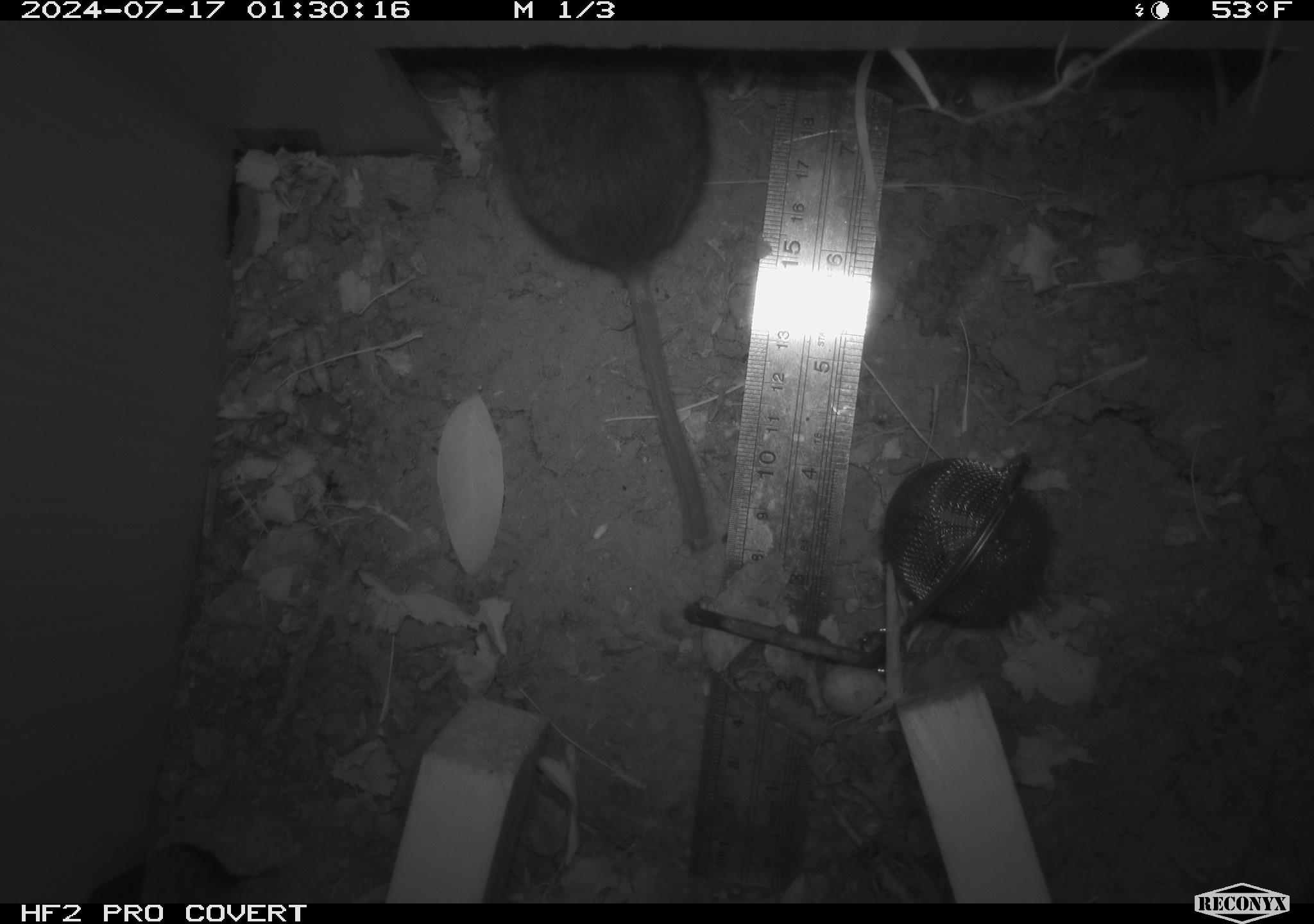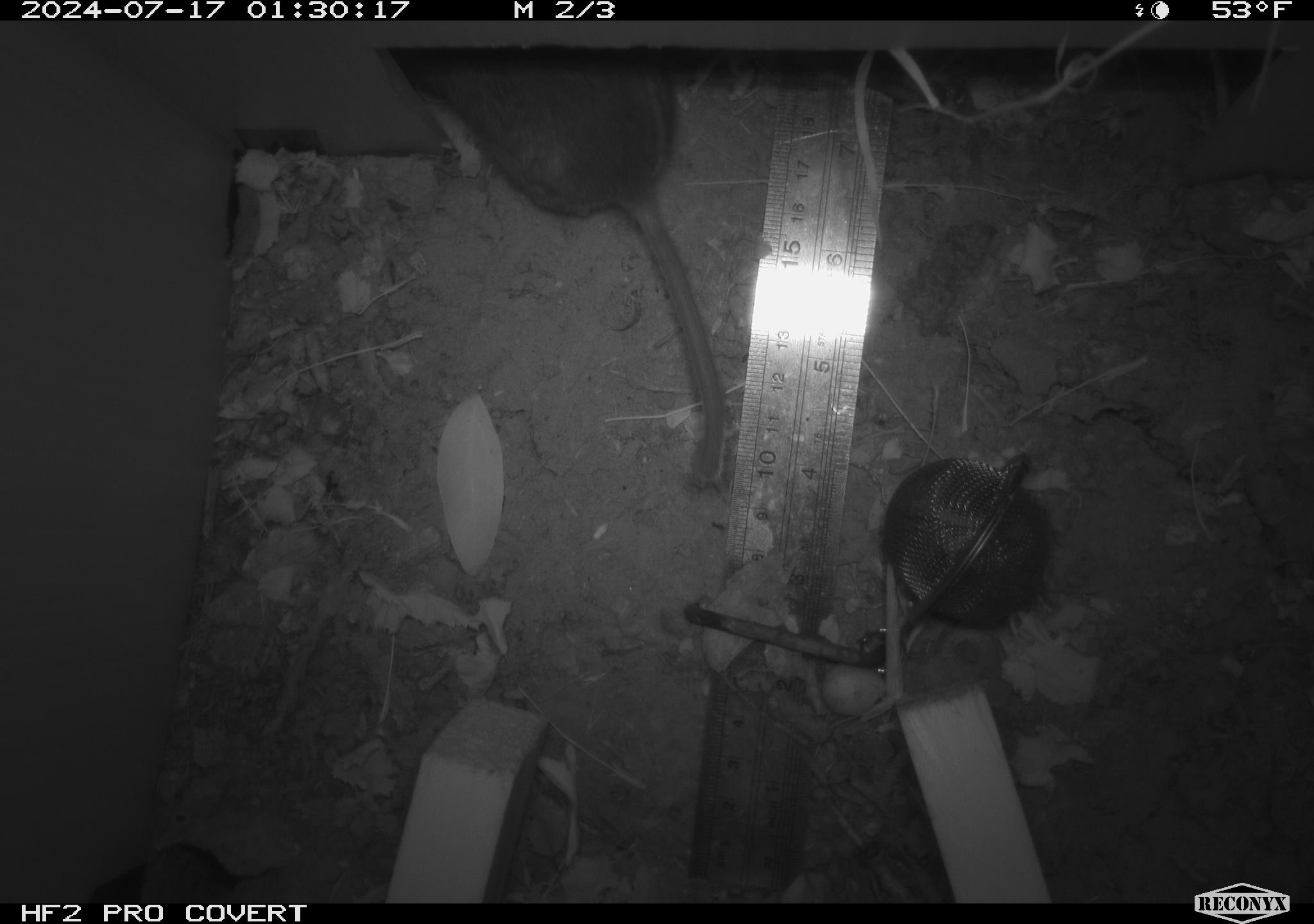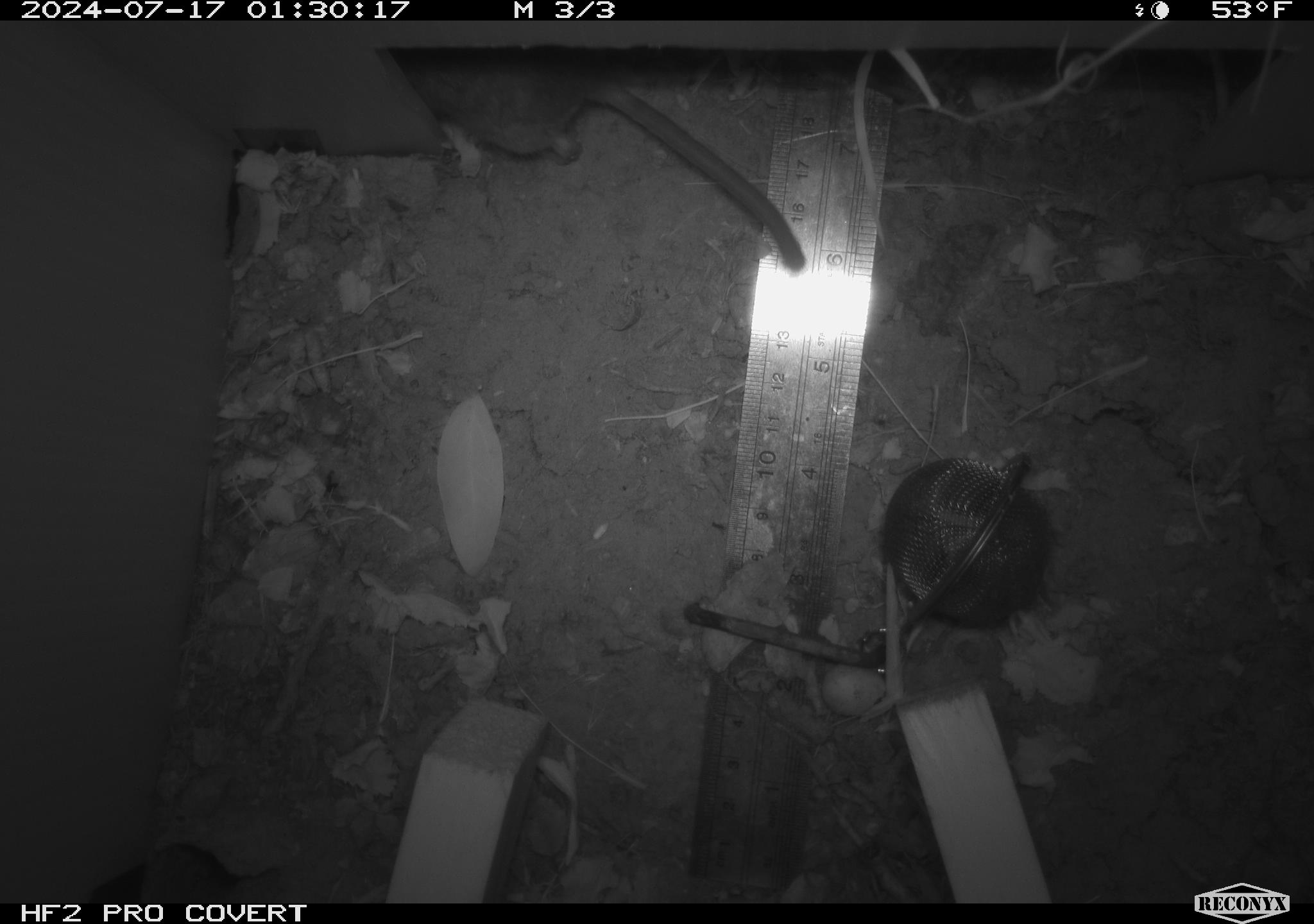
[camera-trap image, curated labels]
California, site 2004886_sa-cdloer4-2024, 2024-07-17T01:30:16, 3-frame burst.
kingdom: Animalia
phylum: Chordata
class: Mammalia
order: Rodentia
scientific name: Rodentia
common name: rodent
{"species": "rodent (Rodentia)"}